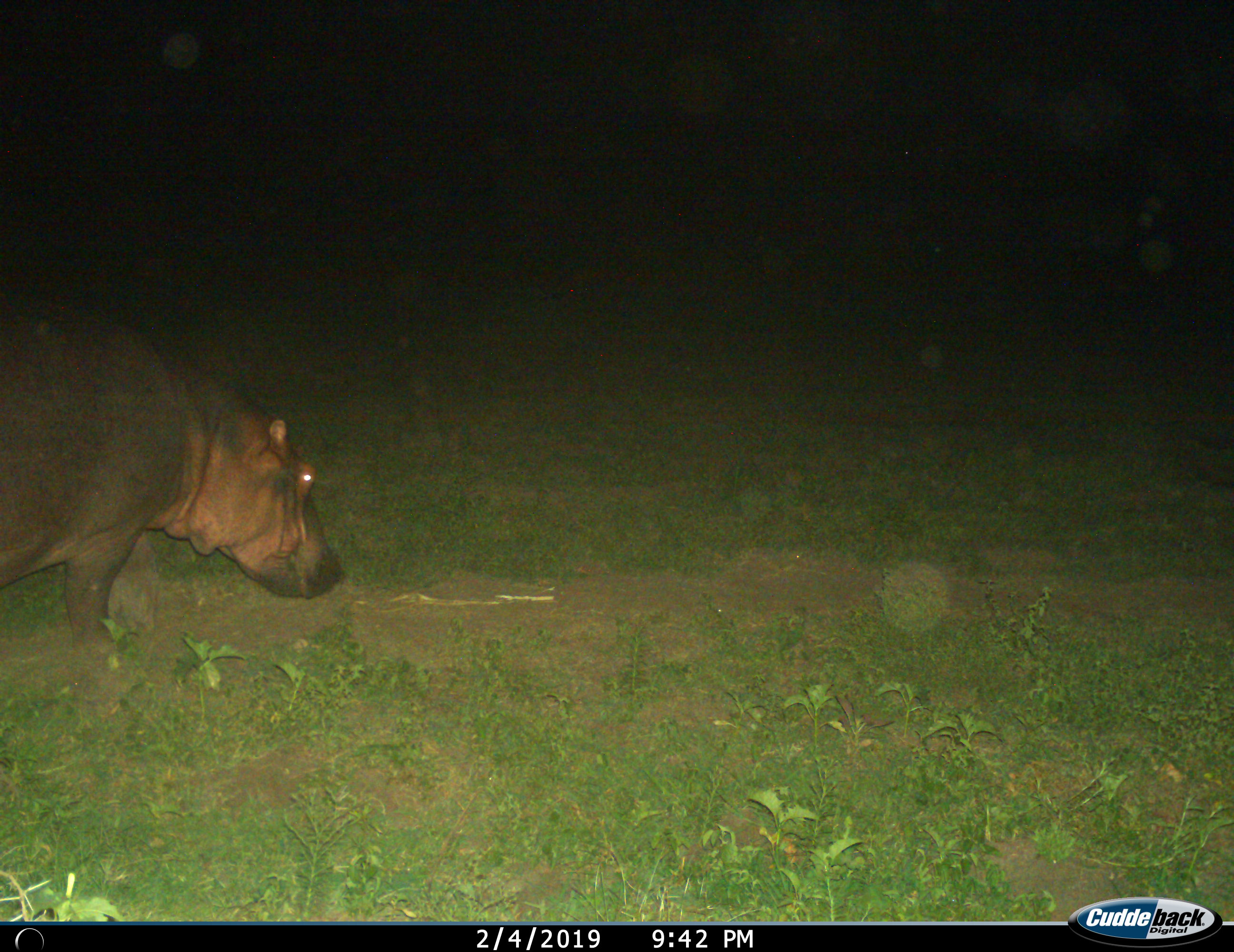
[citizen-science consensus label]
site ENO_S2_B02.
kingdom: Animalia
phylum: Chordata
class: Mammalia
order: Artiodactyla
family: Hippopotamidae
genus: Hippopotamus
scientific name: Hippopotamus amphibius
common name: hippopotamus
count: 1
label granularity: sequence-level